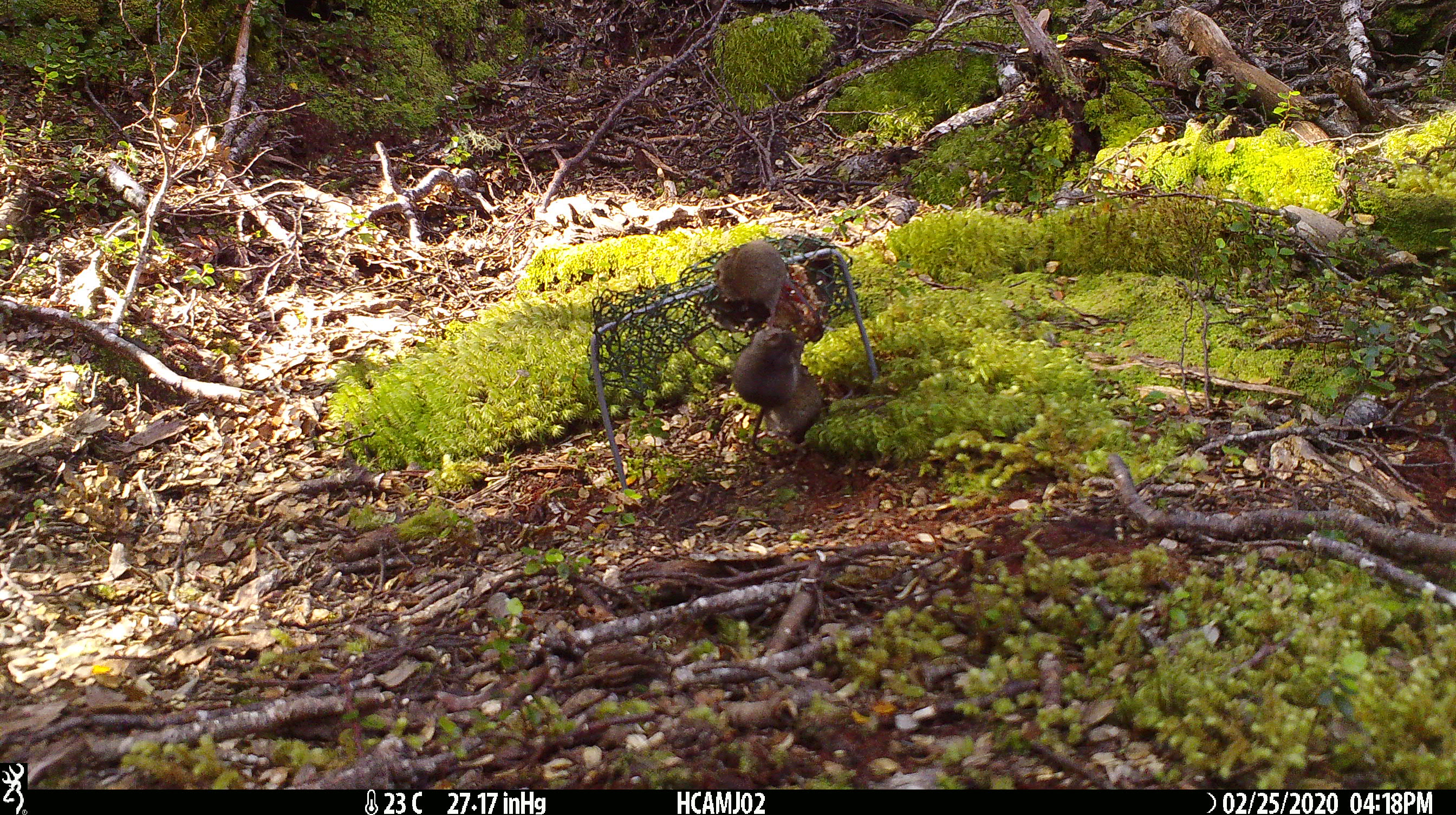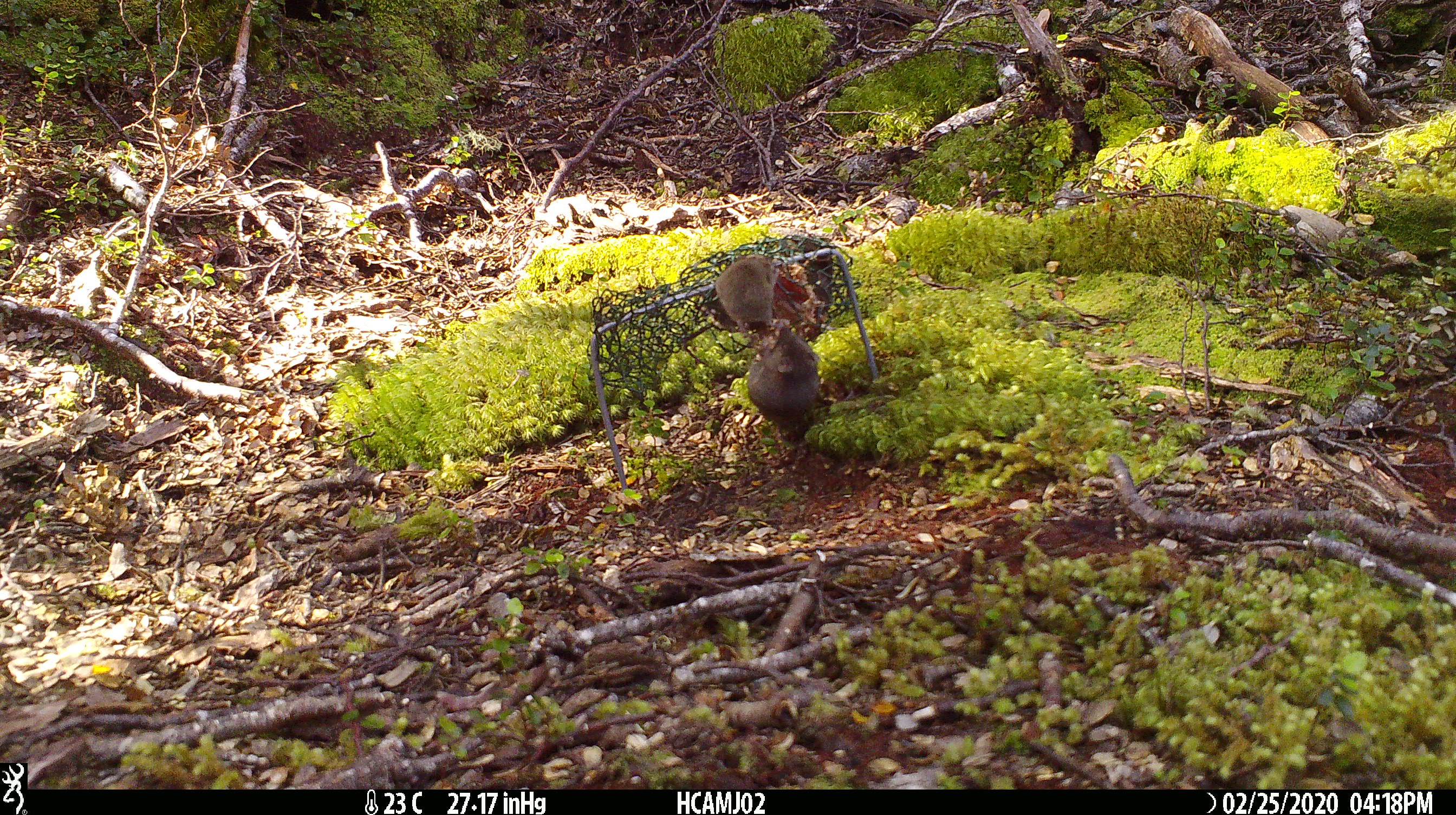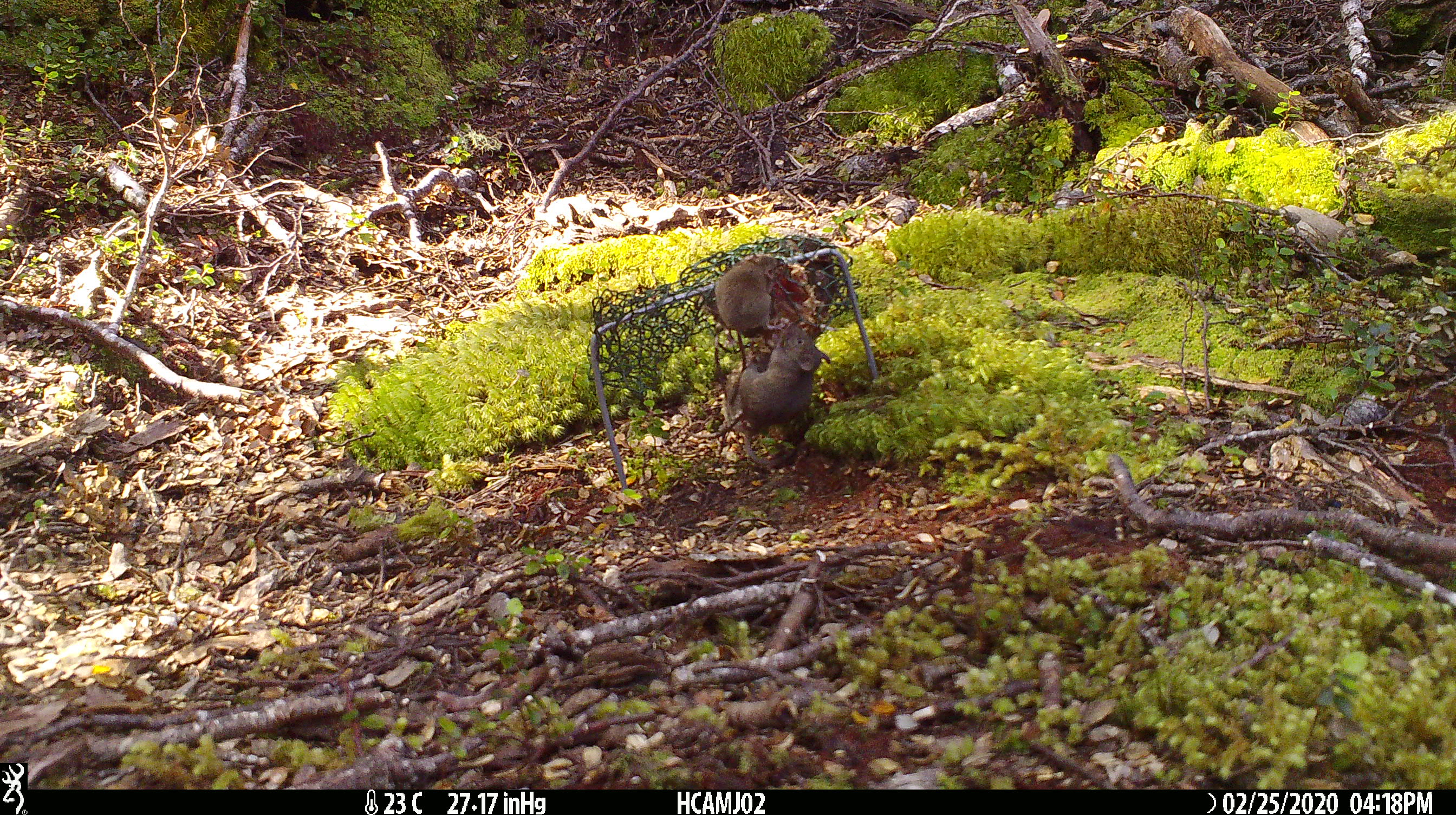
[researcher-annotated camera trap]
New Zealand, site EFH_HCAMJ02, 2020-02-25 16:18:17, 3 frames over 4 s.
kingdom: Animalia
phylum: Chordata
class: Mammalia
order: Rodentia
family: Muridae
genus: Mus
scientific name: Mus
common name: mouse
Mouse (Mus).